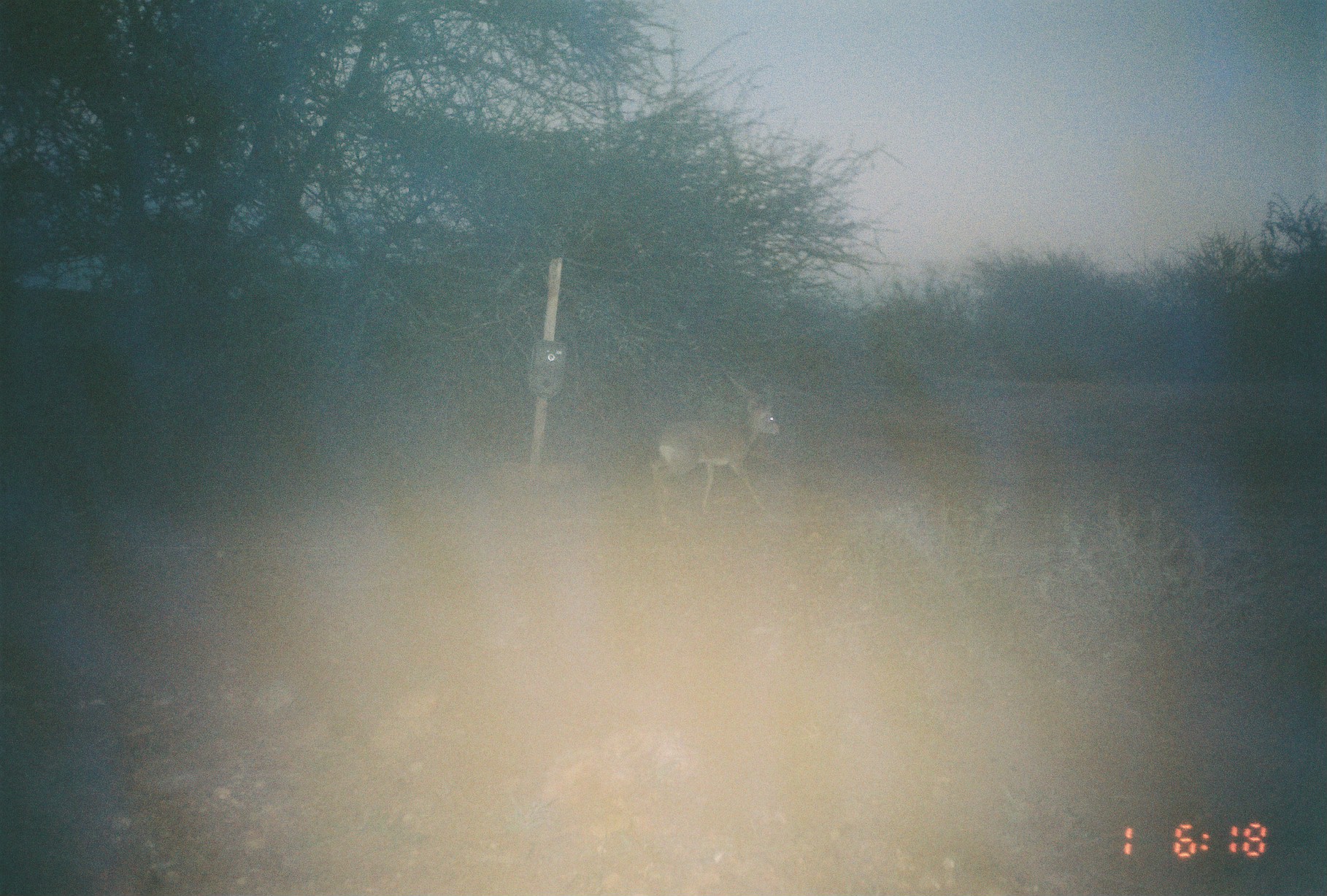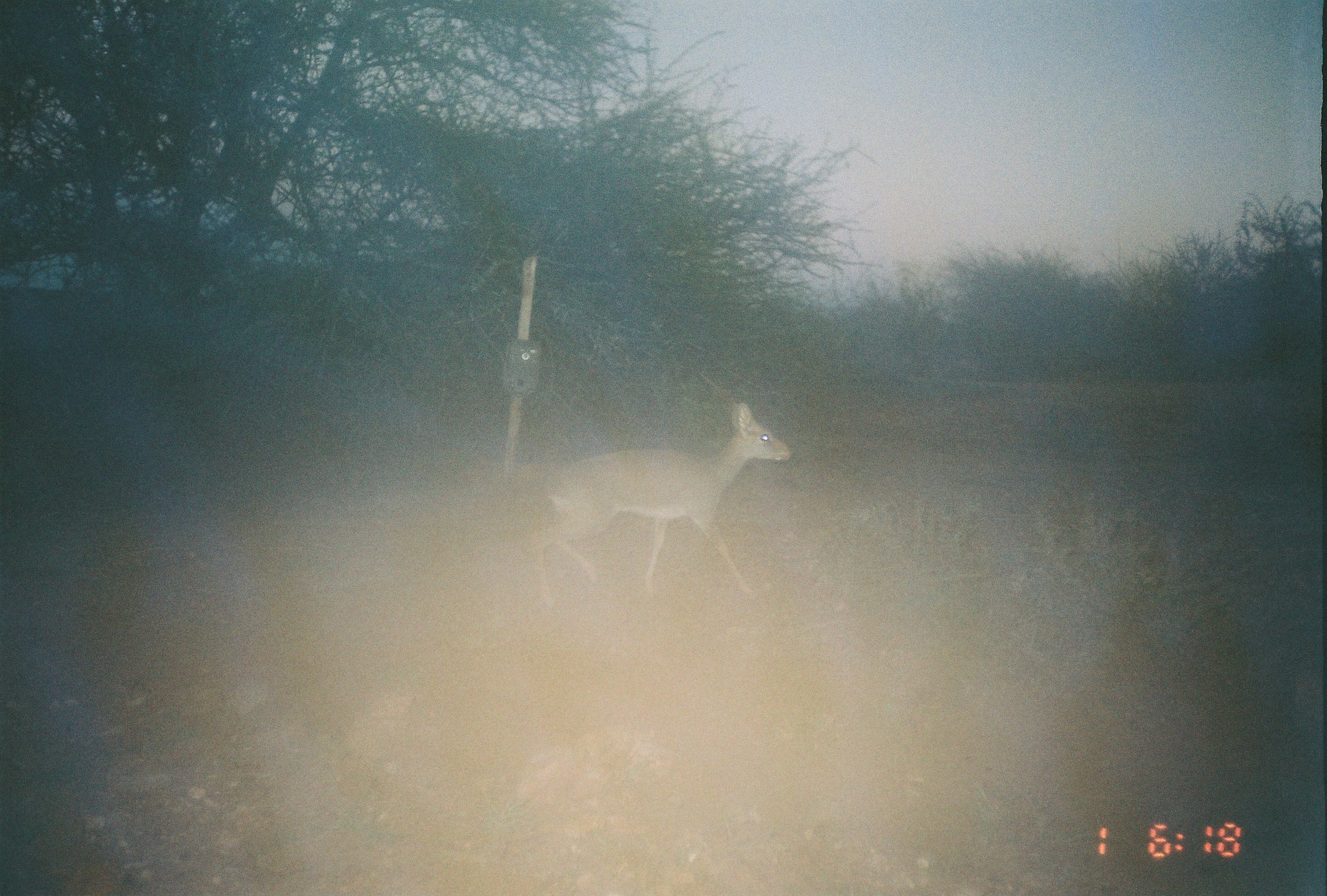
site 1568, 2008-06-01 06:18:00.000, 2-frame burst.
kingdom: Animalia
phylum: Chordata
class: Mammalia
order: Artiodactyla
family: Bovidae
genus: Madoqua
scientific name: Madoqua guentheri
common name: günther's dik-dik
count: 1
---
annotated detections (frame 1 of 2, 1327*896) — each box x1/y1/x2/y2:
madoqua guentheri: 652/371/781/525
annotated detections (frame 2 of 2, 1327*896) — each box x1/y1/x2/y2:
madoqua guentheri: 530/402/791/609